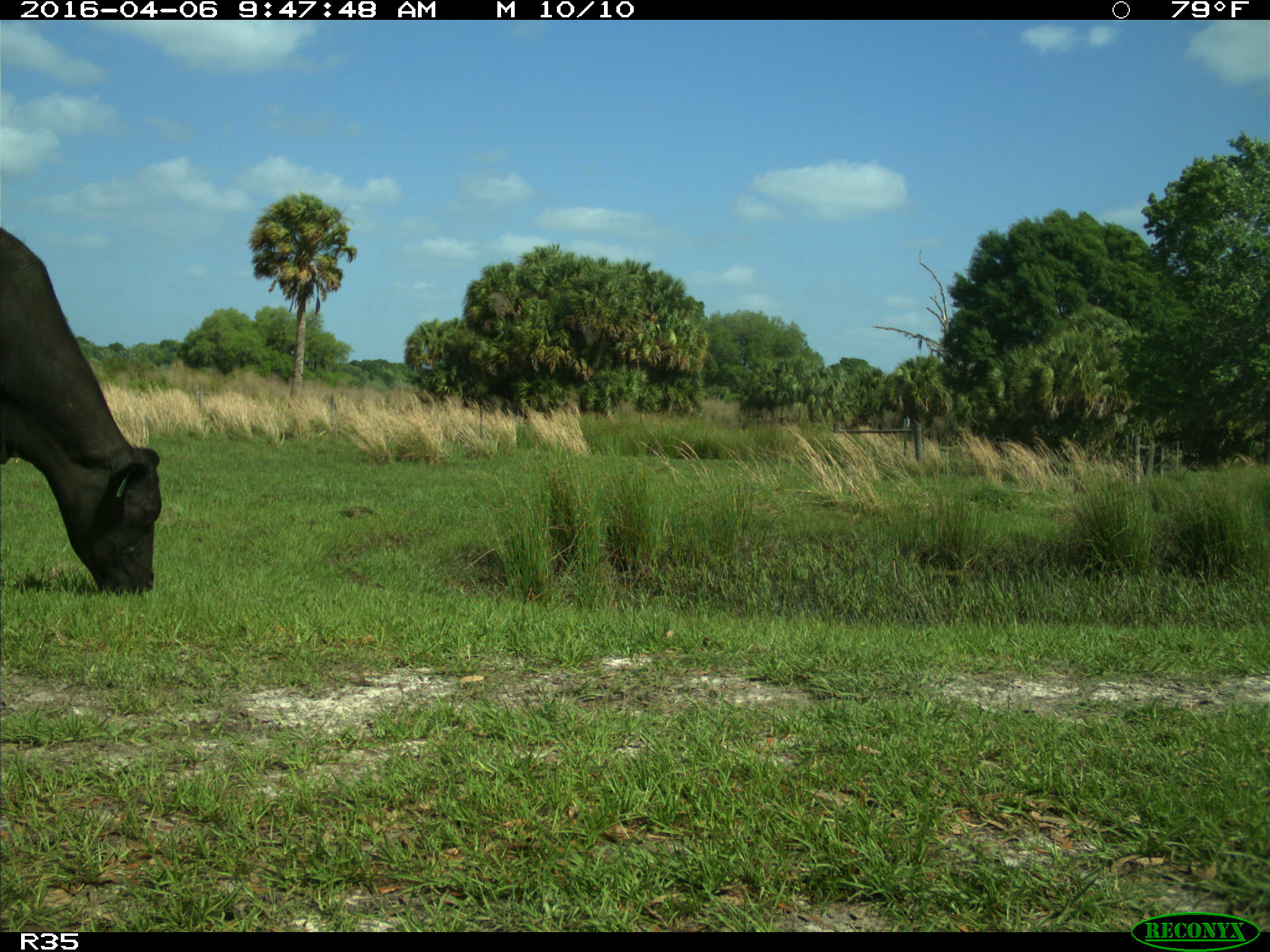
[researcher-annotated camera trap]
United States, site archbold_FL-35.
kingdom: Animalia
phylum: Chordata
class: Mammalia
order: Artiodactyla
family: Bovidae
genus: Bos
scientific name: Bos taurus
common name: domestic cow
Bos taurus (domestic cow).